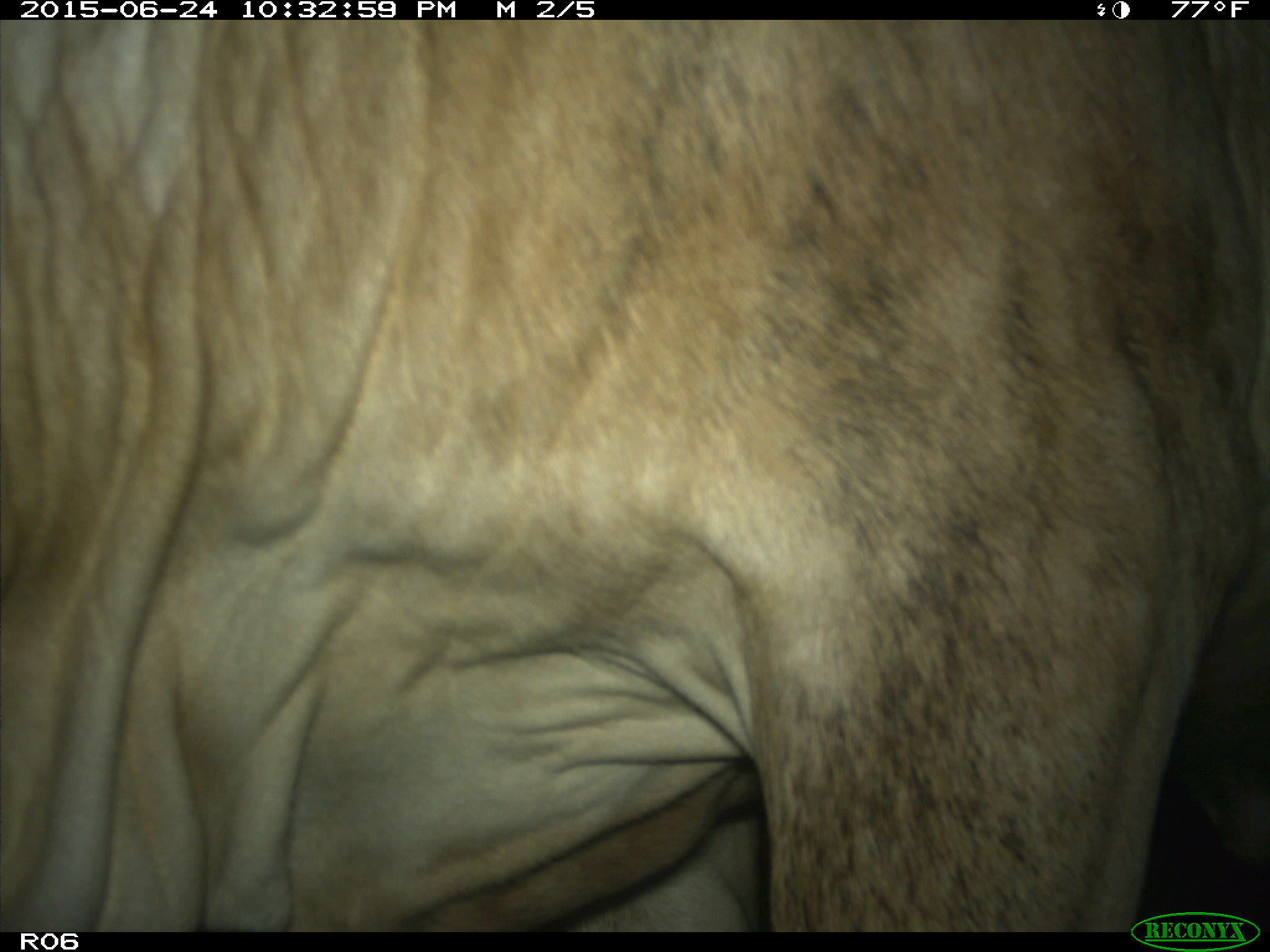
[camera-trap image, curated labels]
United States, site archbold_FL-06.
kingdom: Animalia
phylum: Chordata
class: Mammalia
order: Artiodactyla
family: Bovidae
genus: Bos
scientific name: Bos taurus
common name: domestic cow